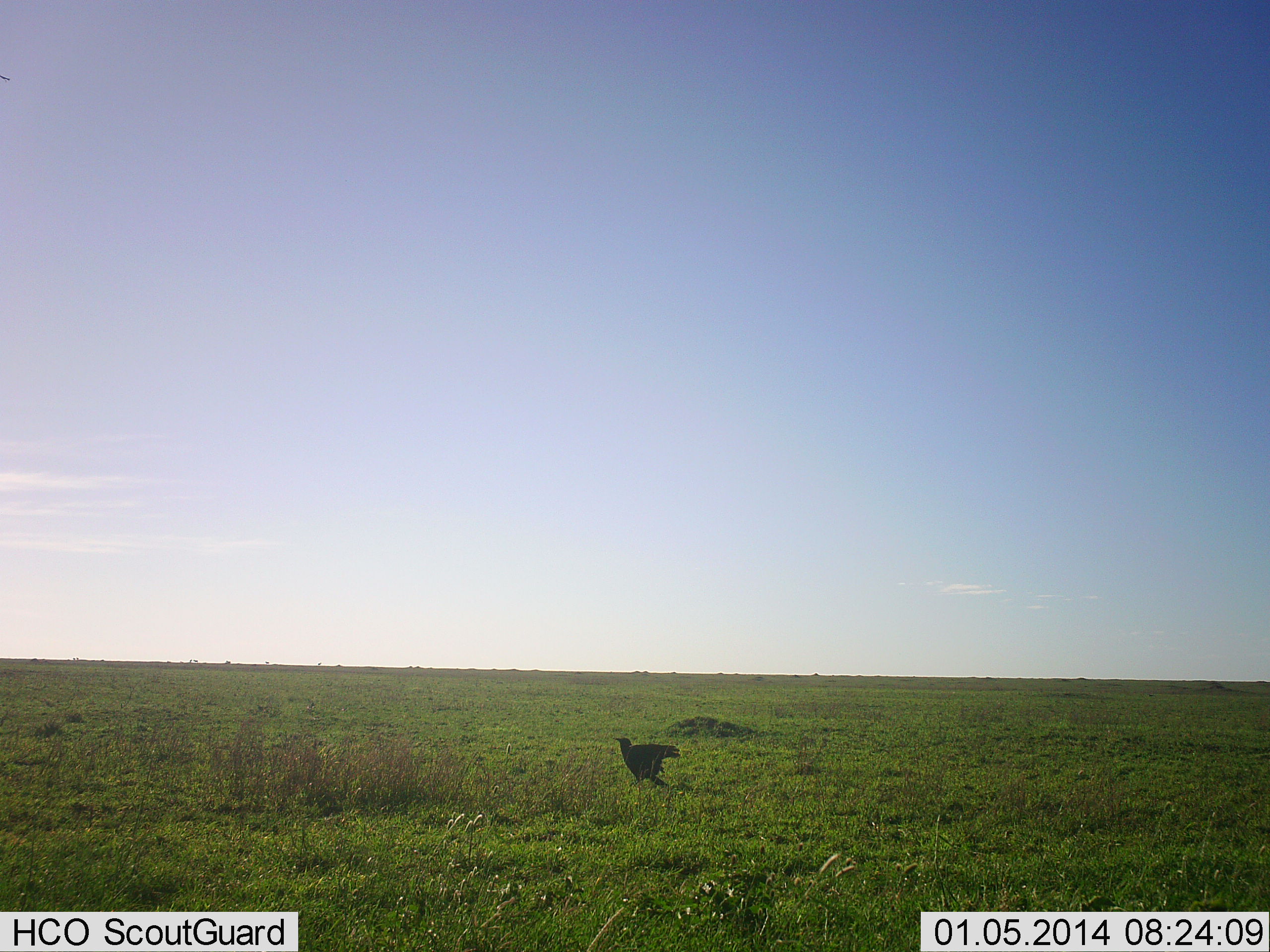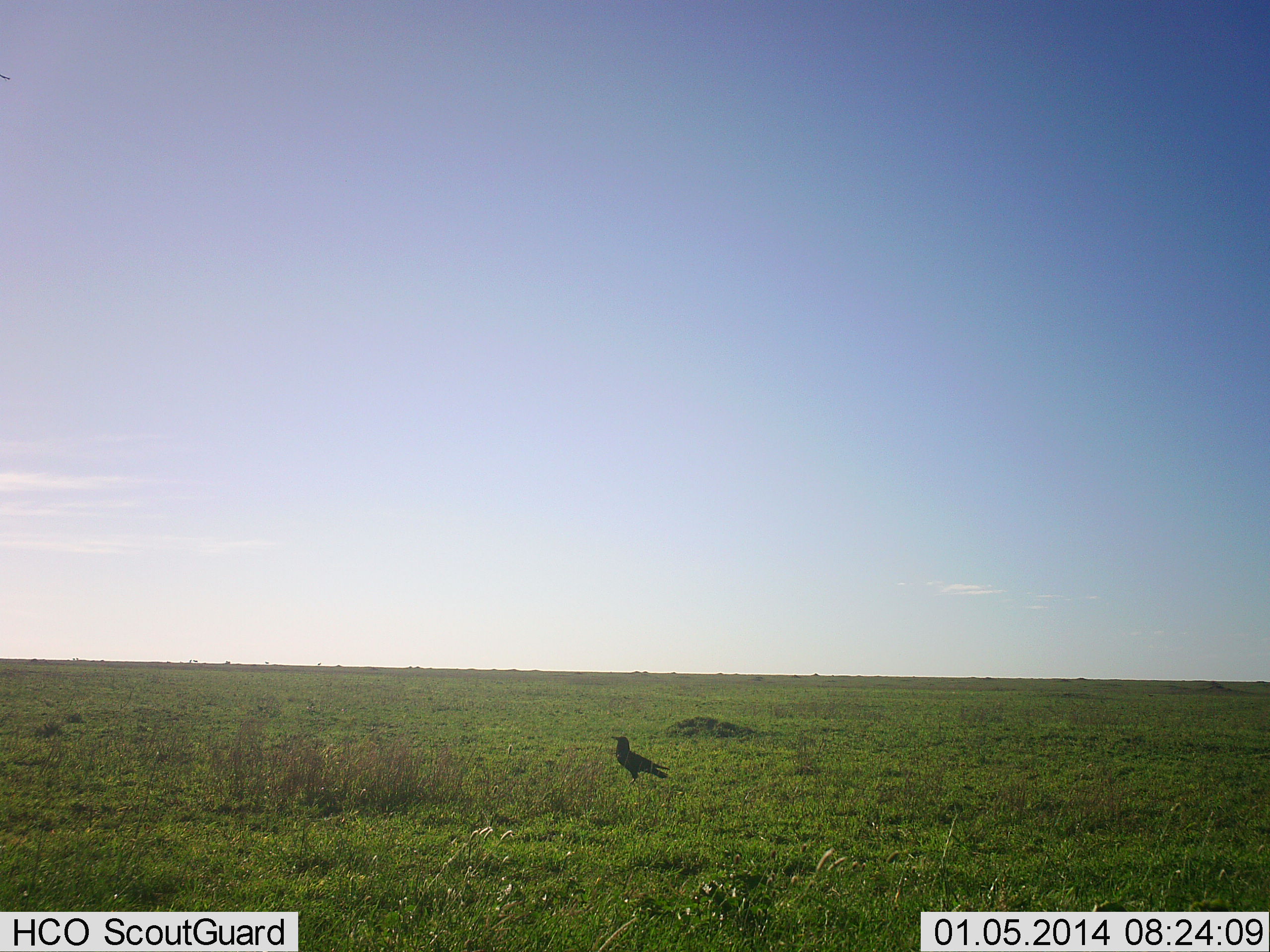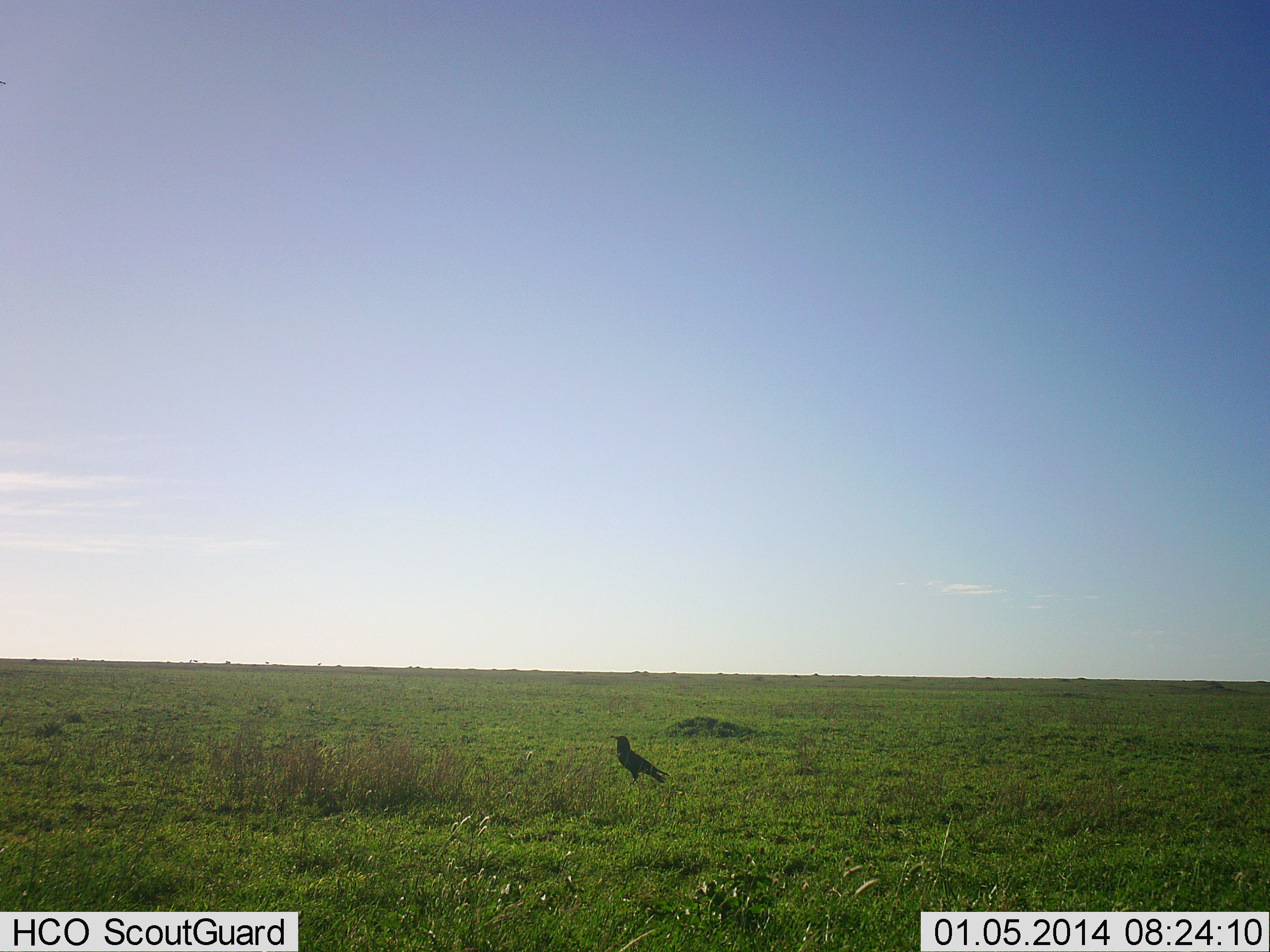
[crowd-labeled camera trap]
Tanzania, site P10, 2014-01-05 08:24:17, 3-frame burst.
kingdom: Animalia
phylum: Chordata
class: Aves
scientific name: Aves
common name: bird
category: otherbird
Otherbird (bird) (Aves), count 1. Behavior (volunteer vote fractions): standing 90%, resting 10%, moving 0%, interacting 0%. Young present (vote fraction): 0%. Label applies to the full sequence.